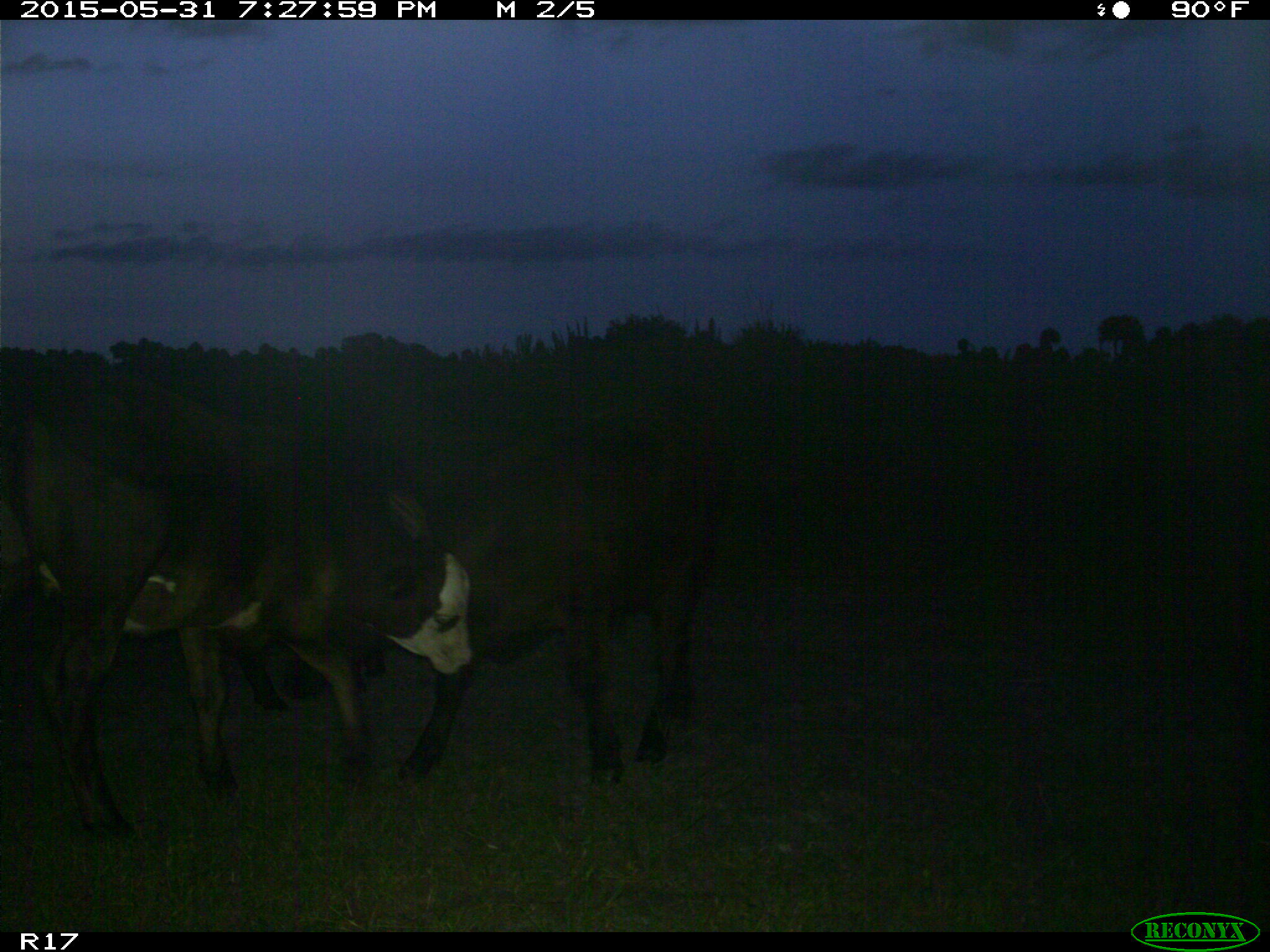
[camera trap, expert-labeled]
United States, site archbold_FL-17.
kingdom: Animalia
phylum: Chordata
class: Mammalia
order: Artiodactyla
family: Bovidae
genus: Bos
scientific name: Bos taurus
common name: domestic cow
Bos taurus (domestic cow).